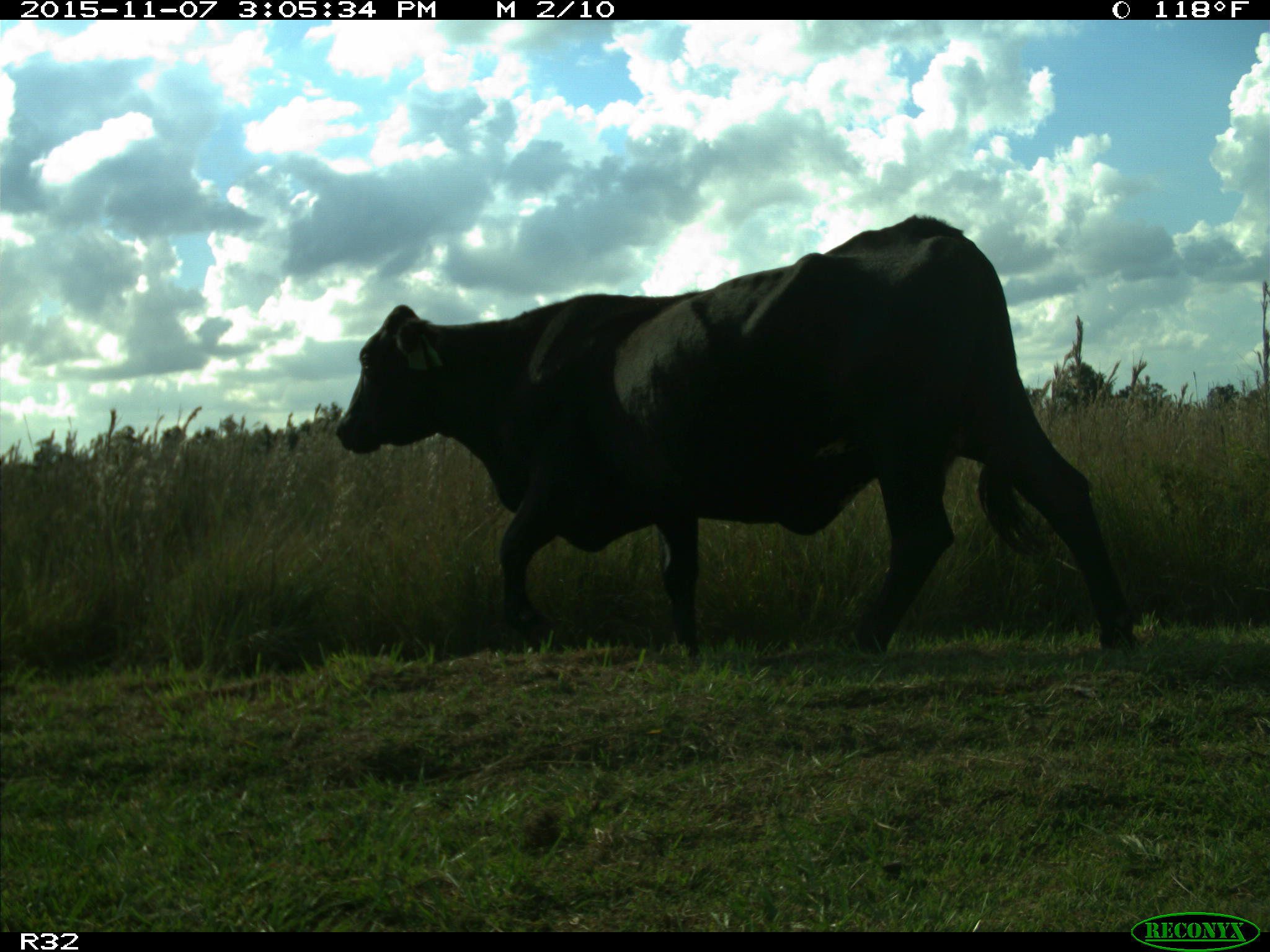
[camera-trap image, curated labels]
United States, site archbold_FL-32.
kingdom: Animalia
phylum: Chordata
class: Mammalia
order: Artiodactyla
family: Bovidae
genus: Bos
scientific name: Bos taurus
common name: domestic cow